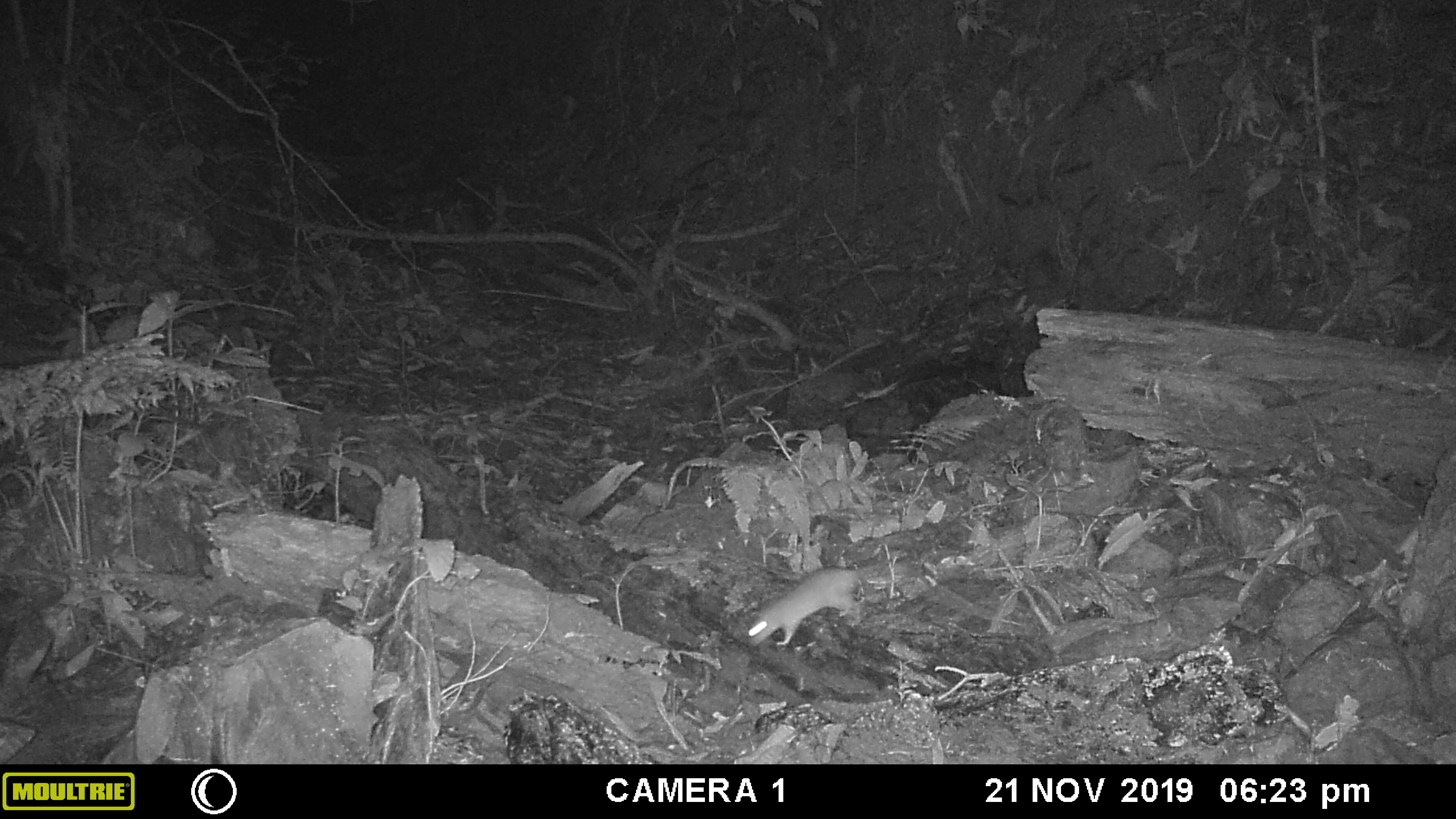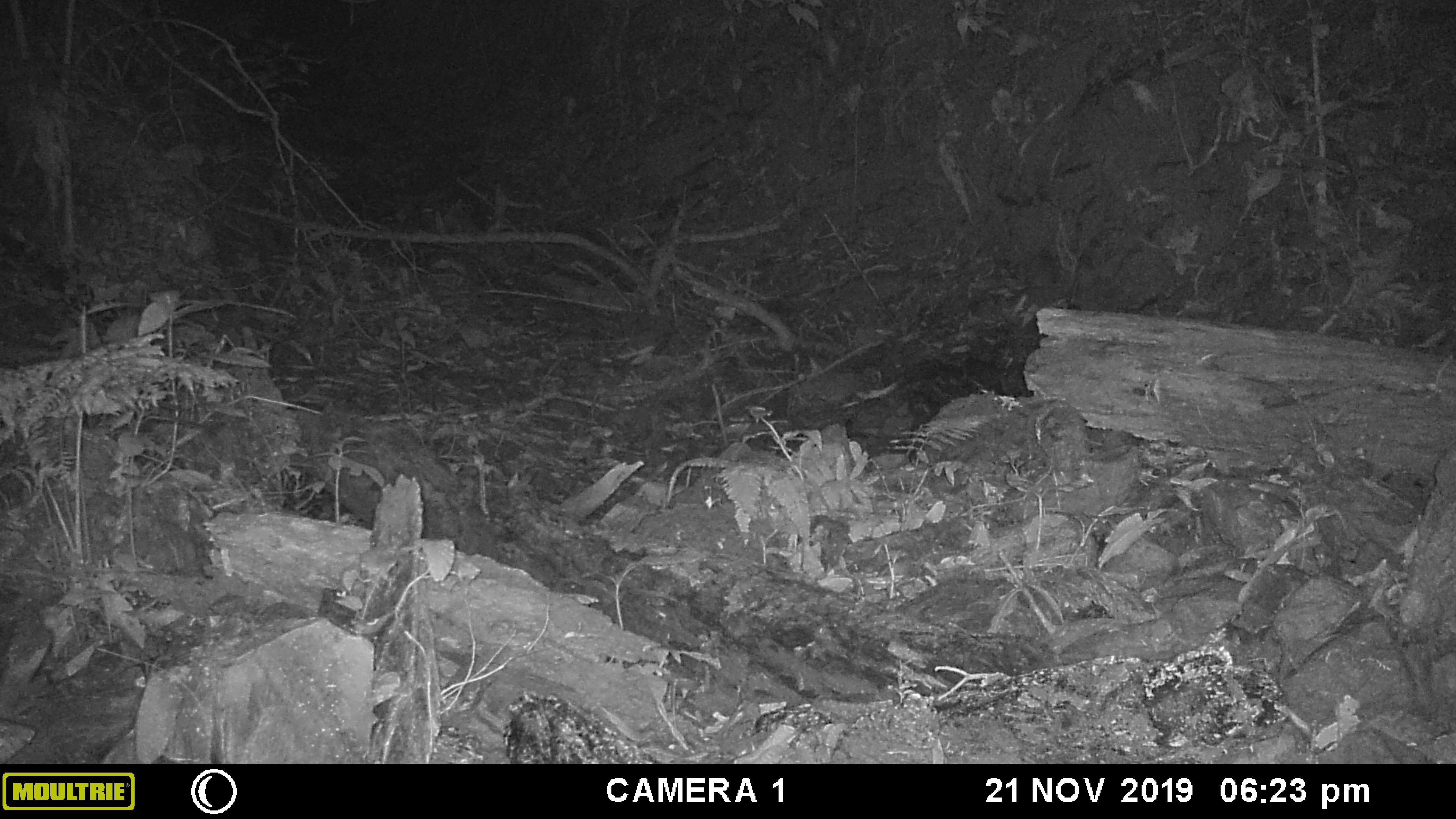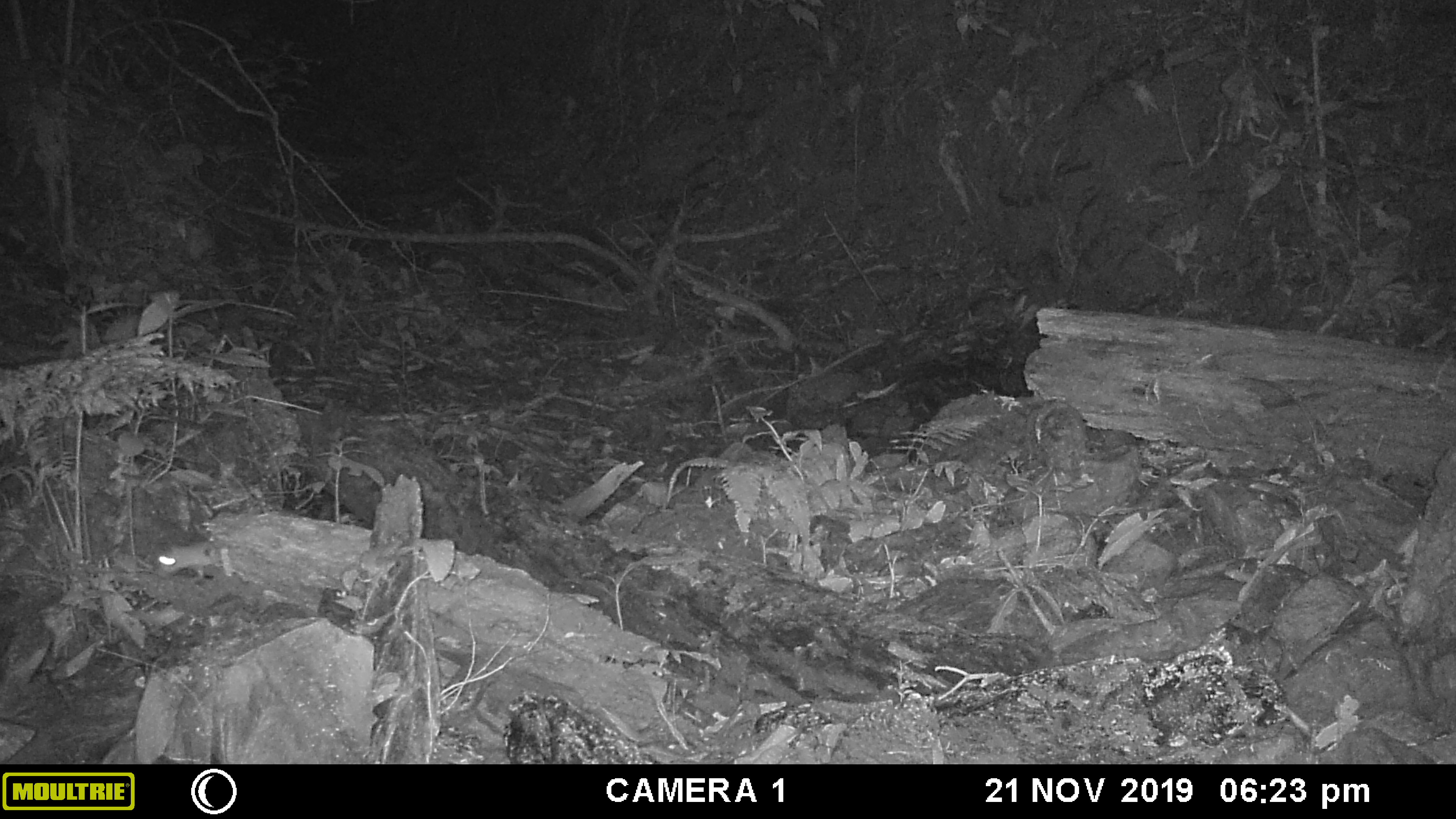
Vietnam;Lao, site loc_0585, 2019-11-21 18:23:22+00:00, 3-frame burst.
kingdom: Animalia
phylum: Chordata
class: Mammalia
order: Rodentia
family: Muridae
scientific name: Muridae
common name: old-world mice and rats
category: unidentified murid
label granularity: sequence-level